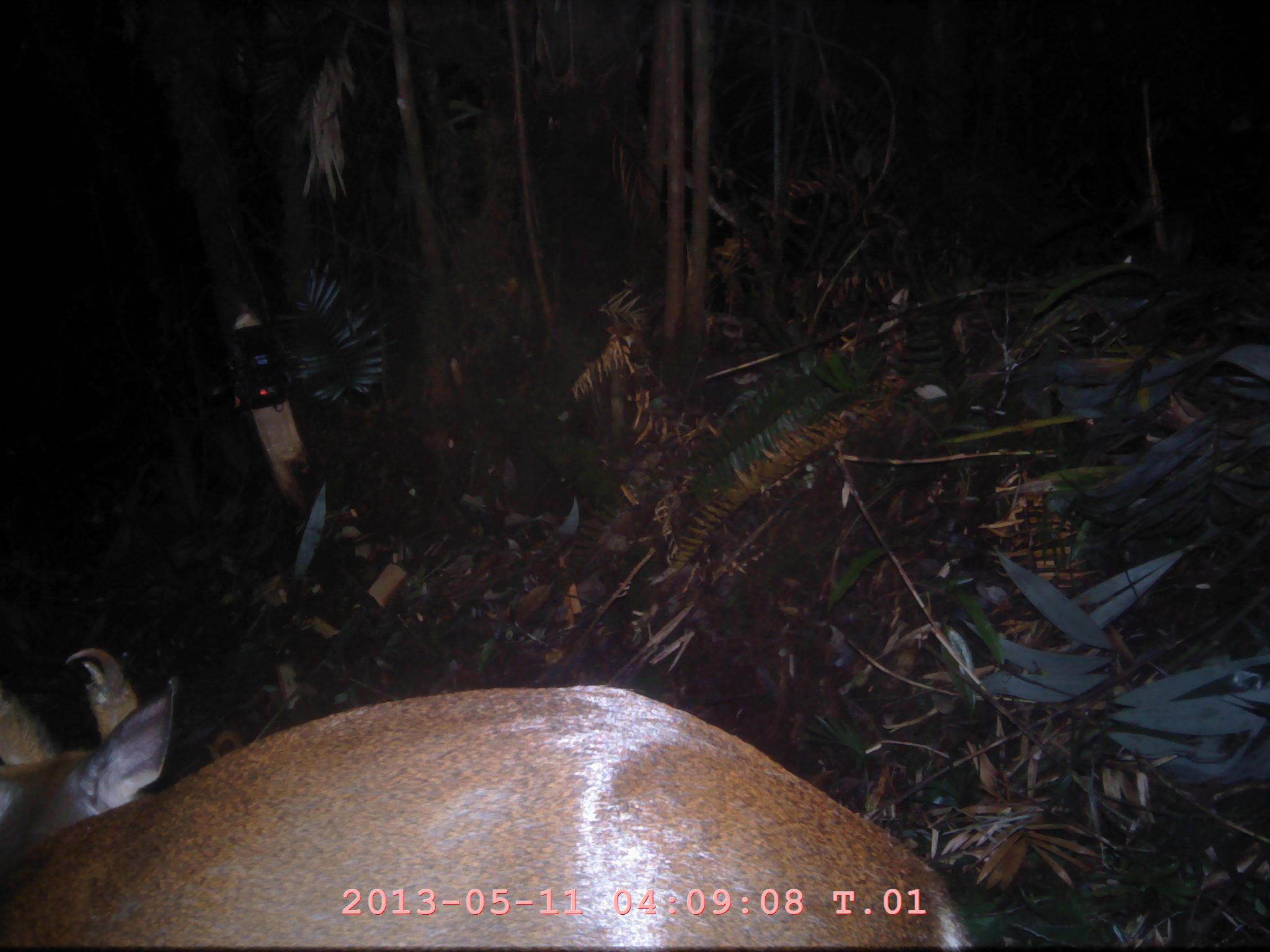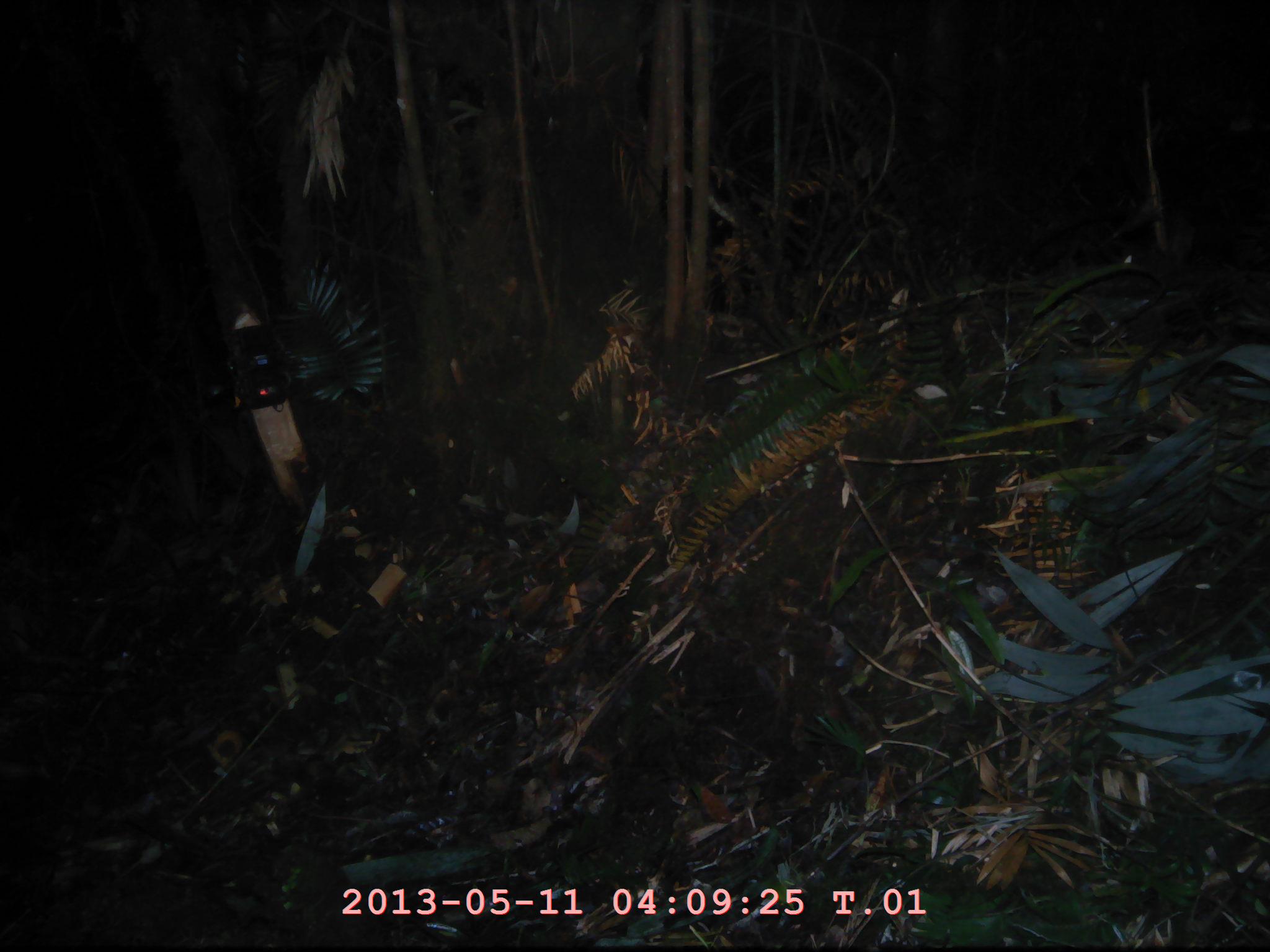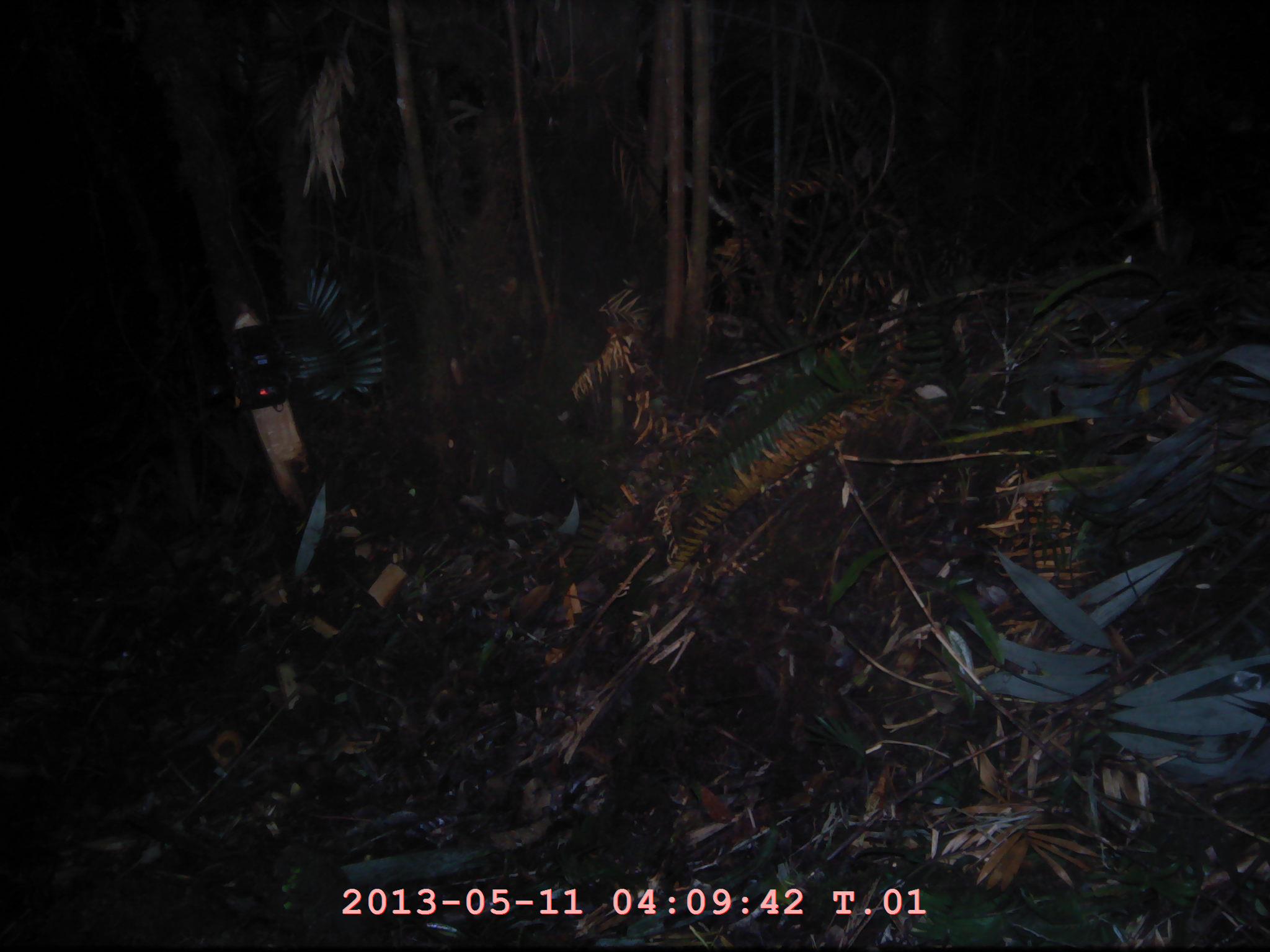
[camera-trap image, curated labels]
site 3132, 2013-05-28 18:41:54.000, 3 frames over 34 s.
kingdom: Animalia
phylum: Chordata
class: Mammalia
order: Artiodactyla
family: Cervidae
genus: Muntiacus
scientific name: Muntiacus muntjak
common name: southern red muntjac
Muntiacus muntjak (southern red muntjac), count 1.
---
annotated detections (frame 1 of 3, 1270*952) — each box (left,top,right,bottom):
muntiacus muntjak: (2,646,968,947)